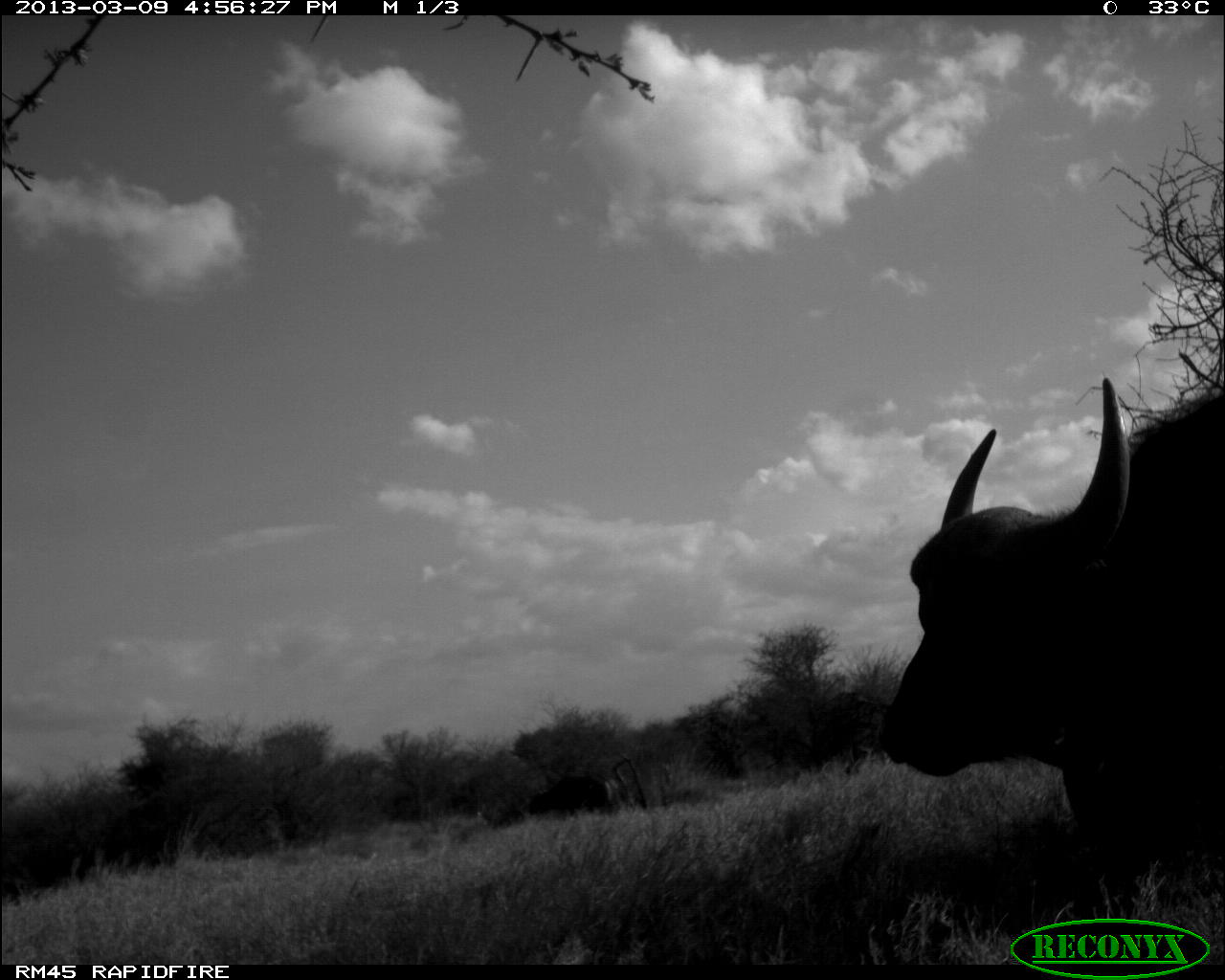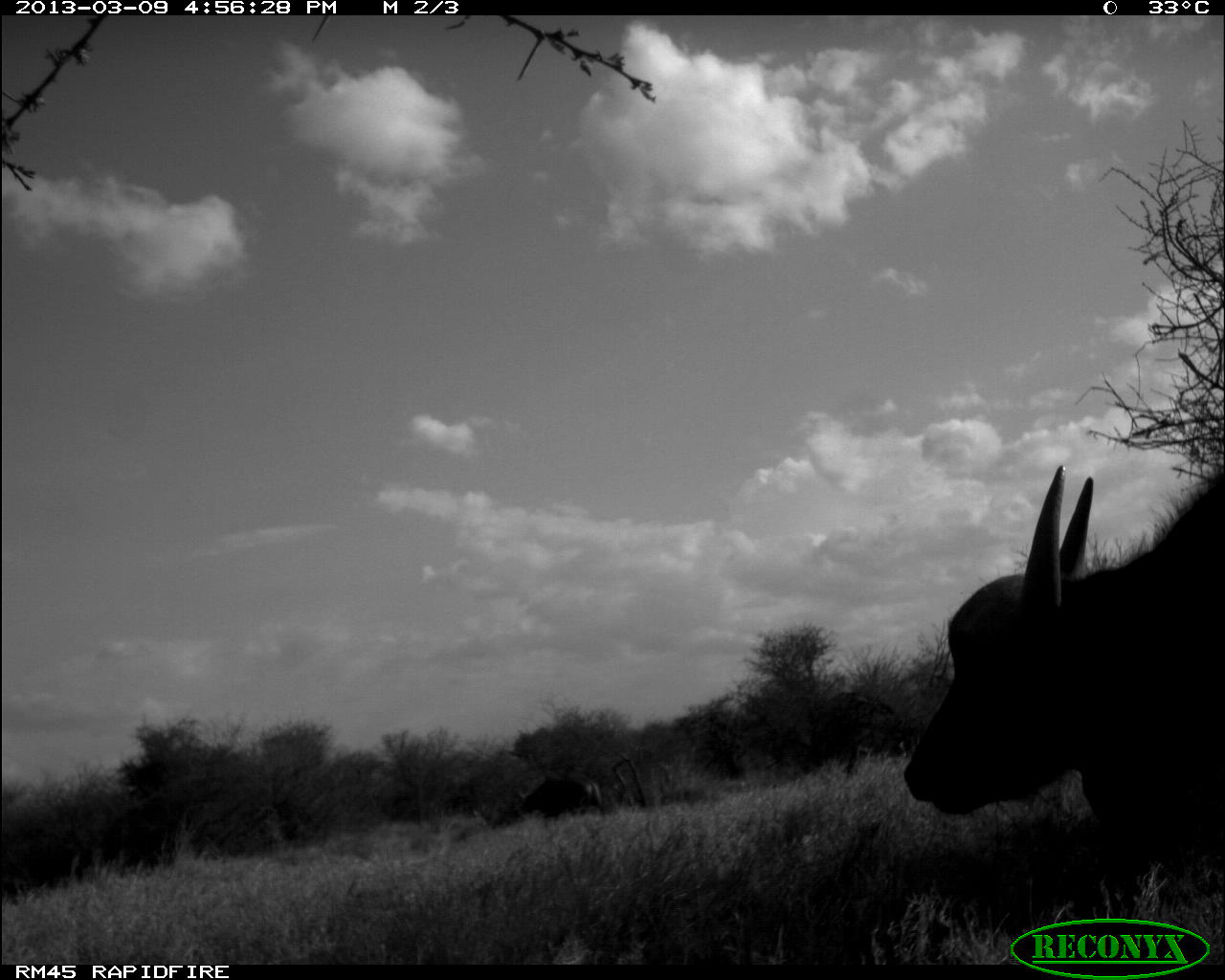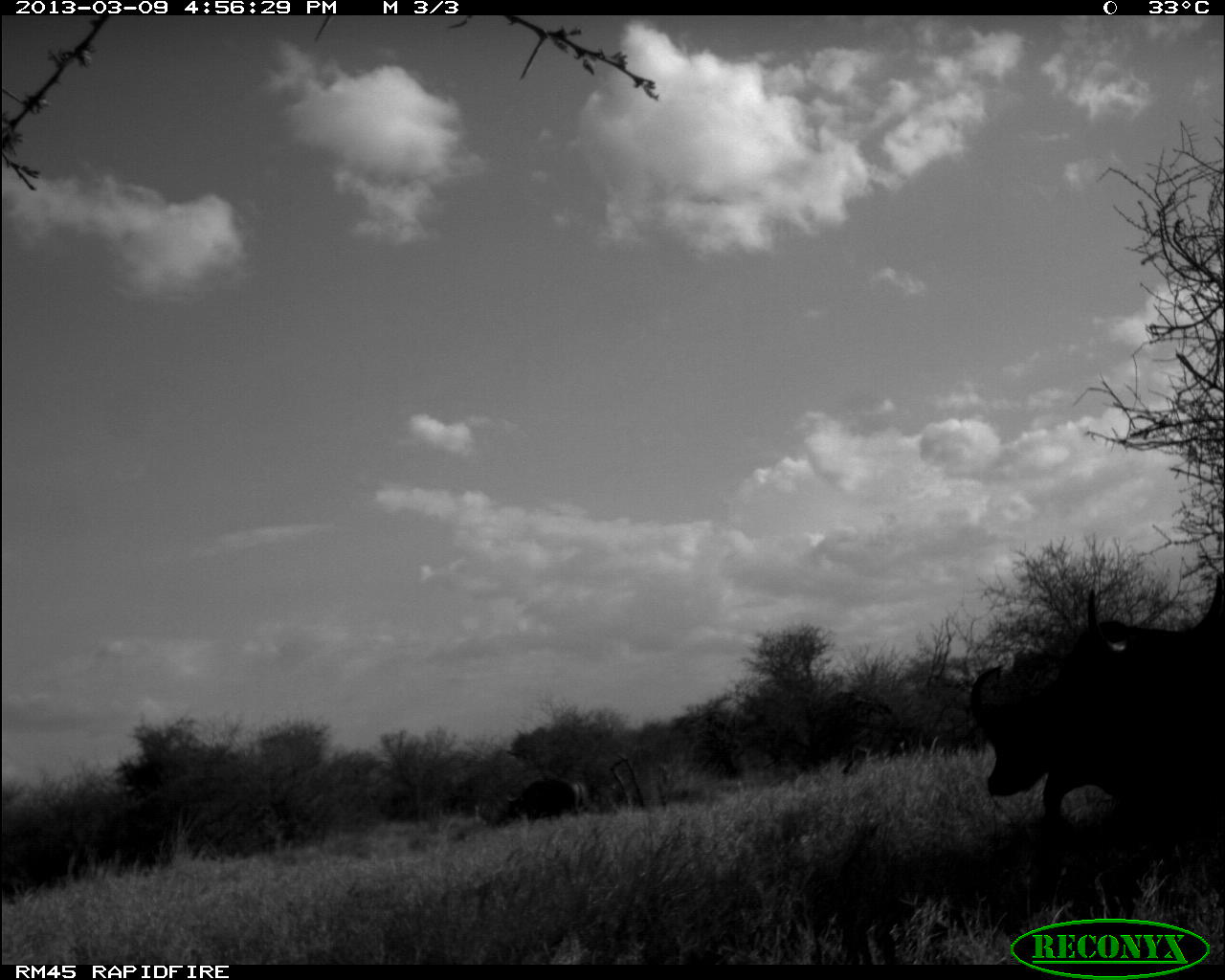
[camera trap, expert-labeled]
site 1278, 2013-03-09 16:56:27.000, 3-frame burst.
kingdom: Animalia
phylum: Chordata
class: Mammalia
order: Artiodactyla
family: Bovidae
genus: Syncerus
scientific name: Syncerus caffer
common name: african buffalo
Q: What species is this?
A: Syncerus caffer (african buffalo).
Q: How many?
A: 2.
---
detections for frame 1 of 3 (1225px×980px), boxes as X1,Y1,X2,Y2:
syncerus caffer: 873,370,1225,861; 530,772,621,813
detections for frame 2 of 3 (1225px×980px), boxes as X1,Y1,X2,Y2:
syncerus caffer: 898,460,1225,855; 517,773,602,822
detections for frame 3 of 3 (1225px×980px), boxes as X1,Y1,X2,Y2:
syncerus caffer: 964,613,1225,843; 1067,571,1225,815; 502,777,587,820